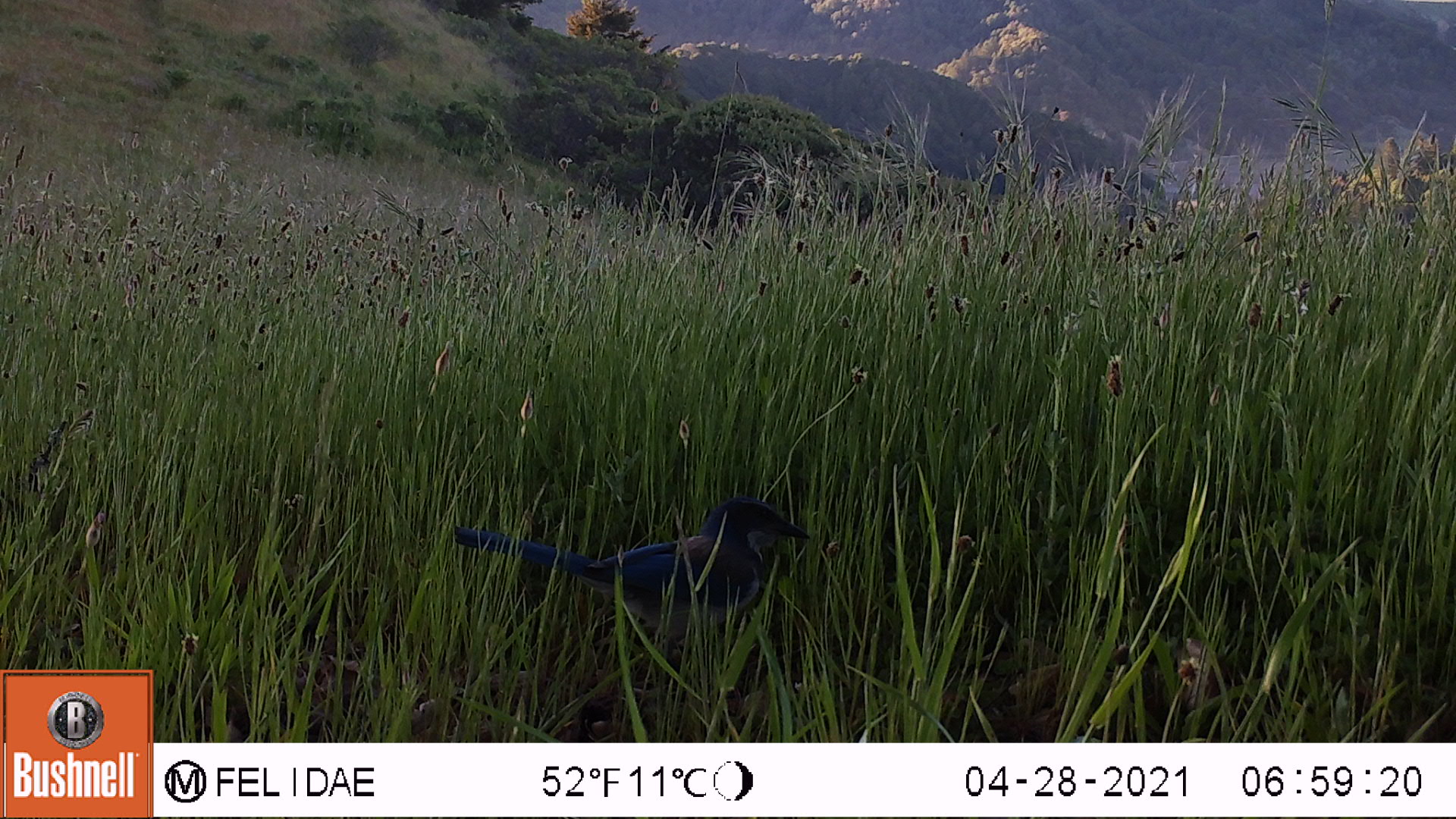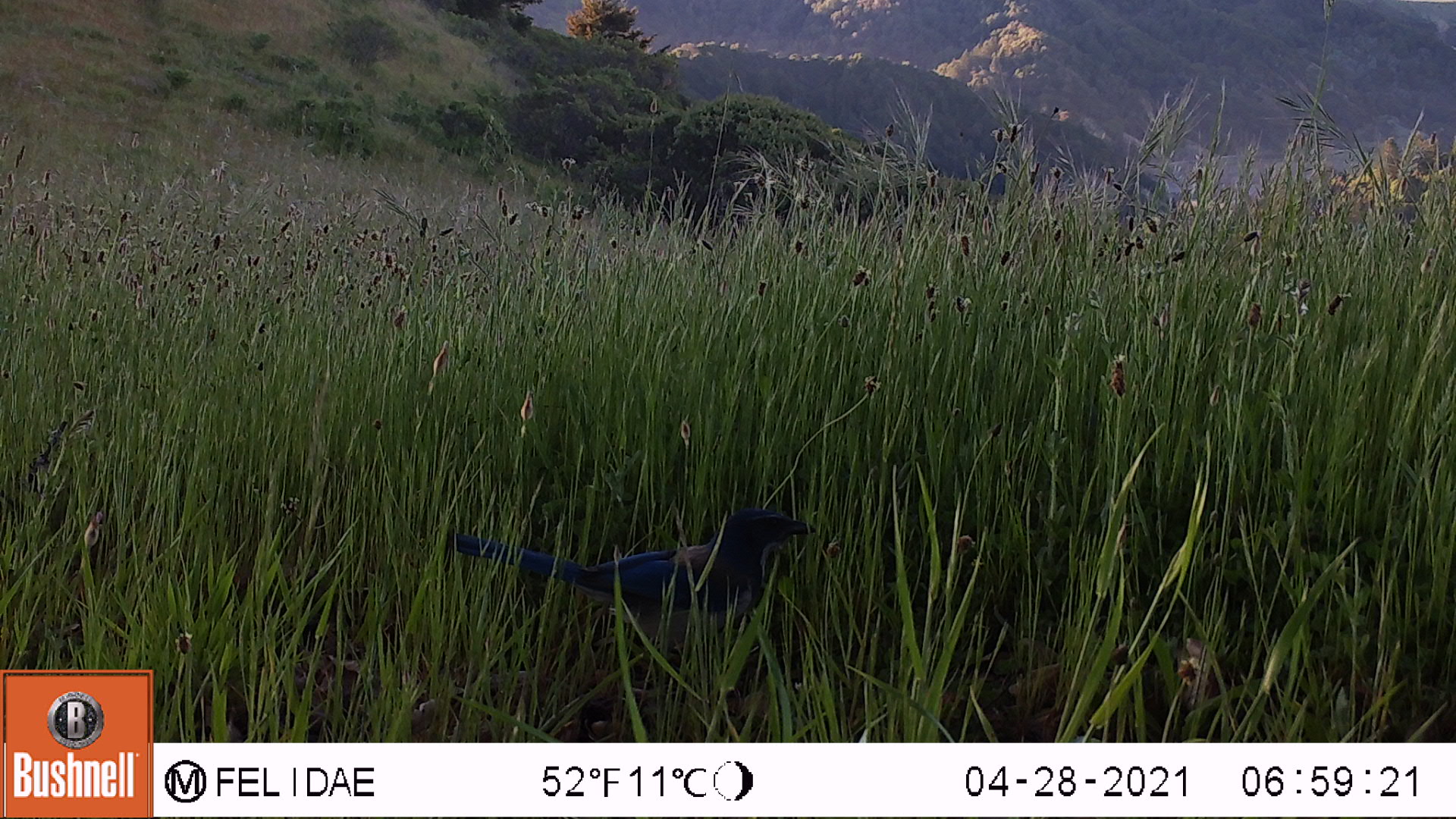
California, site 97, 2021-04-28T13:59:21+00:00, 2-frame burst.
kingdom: Animalia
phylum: Chordata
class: Aves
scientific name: Aves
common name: bird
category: unknown bird